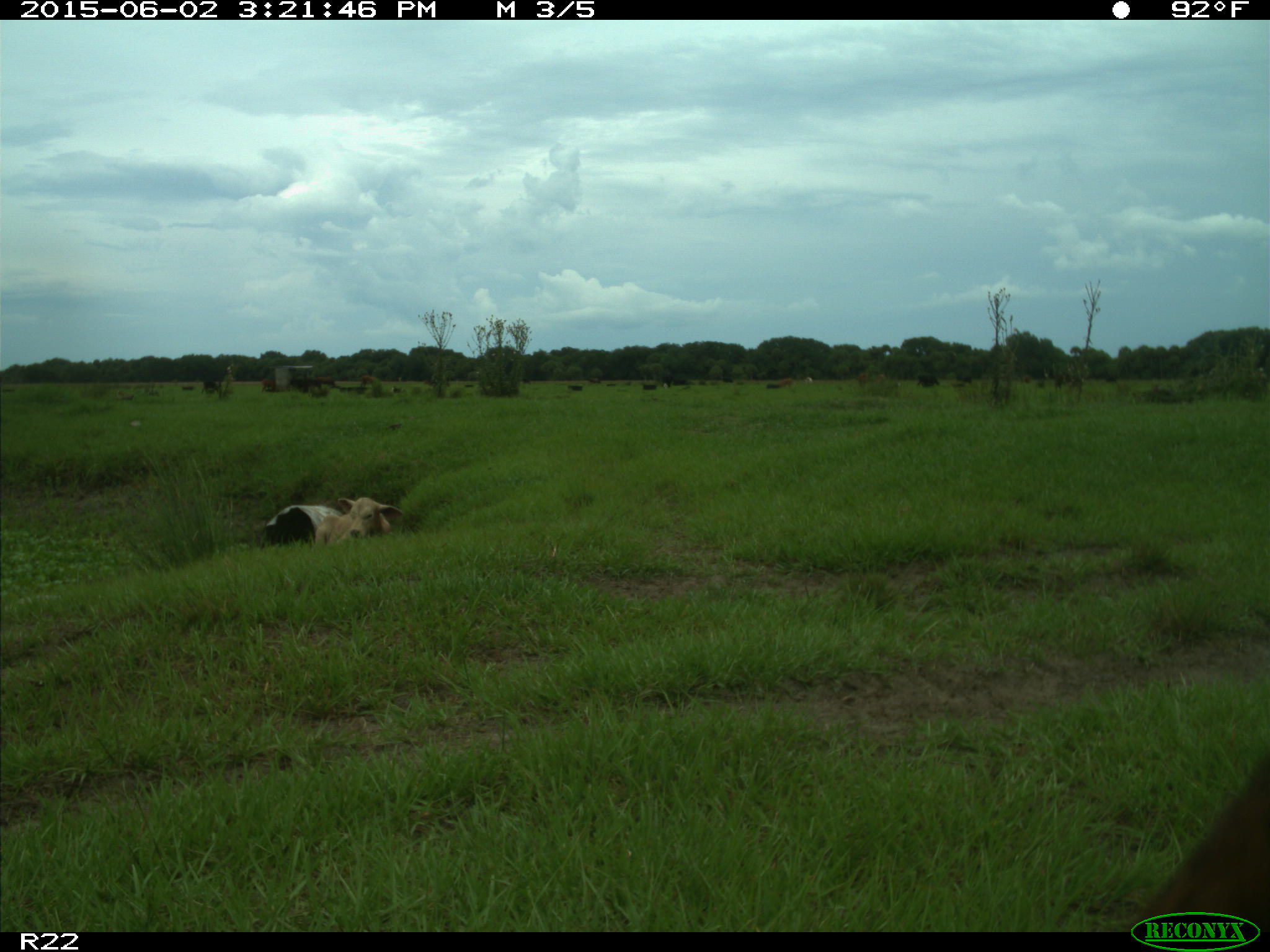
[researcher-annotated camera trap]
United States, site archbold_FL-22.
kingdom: Animalia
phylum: Chordata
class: Mammalia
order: Artiodactyla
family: Bovidae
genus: Bos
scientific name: Bos taurus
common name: domestic cow